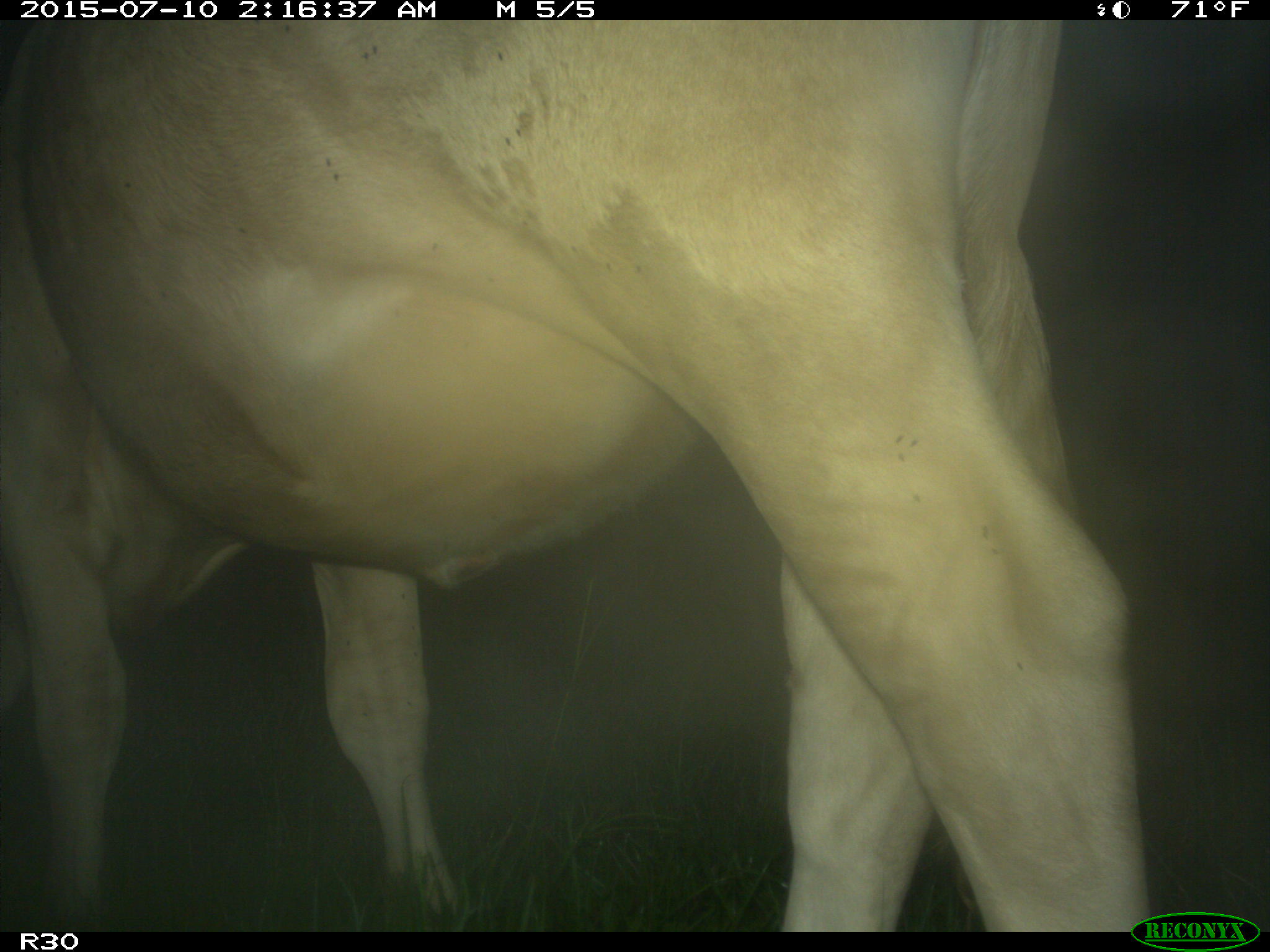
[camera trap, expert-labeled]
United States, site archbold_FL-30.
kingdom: Animalia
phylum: Chordata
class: Mammalia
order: Artiodactyla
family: Bovidae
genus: Bos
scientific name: Bos taurus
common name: domestic cow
Bos taurus (domestic cow).